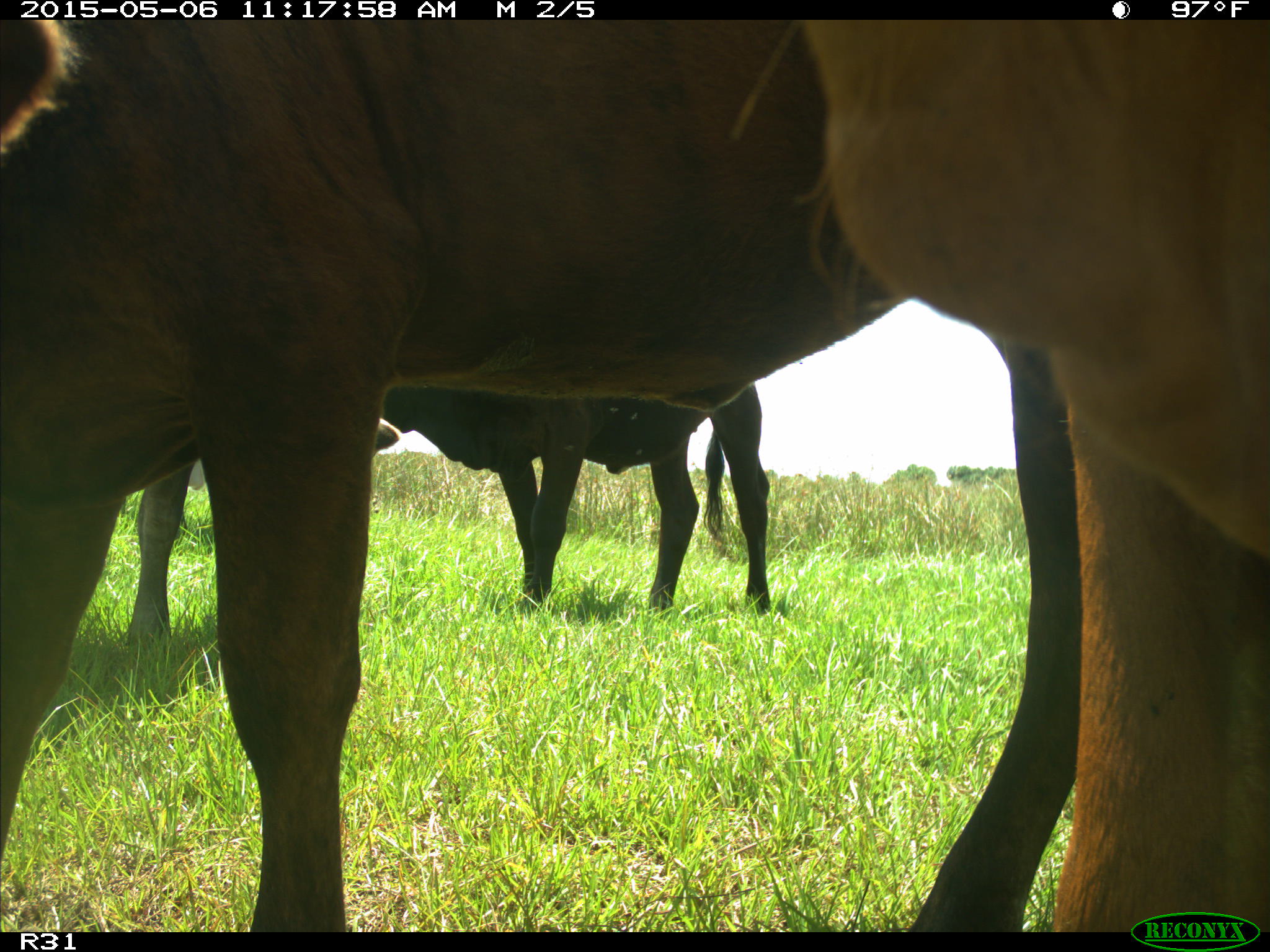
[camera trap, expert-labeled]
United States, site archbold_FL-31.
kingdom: Animalia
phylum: Chordata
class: Mammalia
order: Artiodactyla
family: Bovidae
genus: Bos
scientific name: Bos taurus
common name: domestic cow